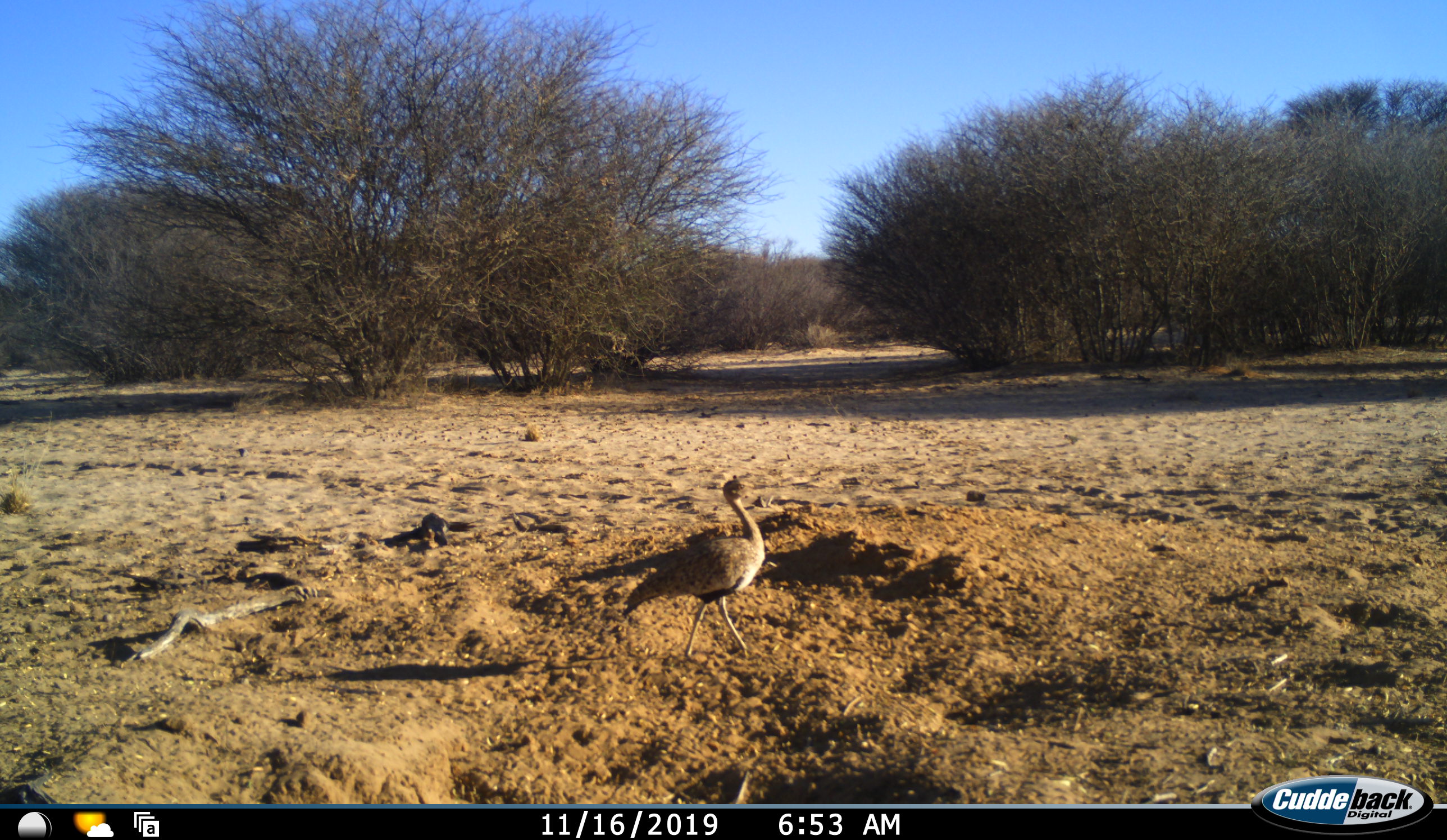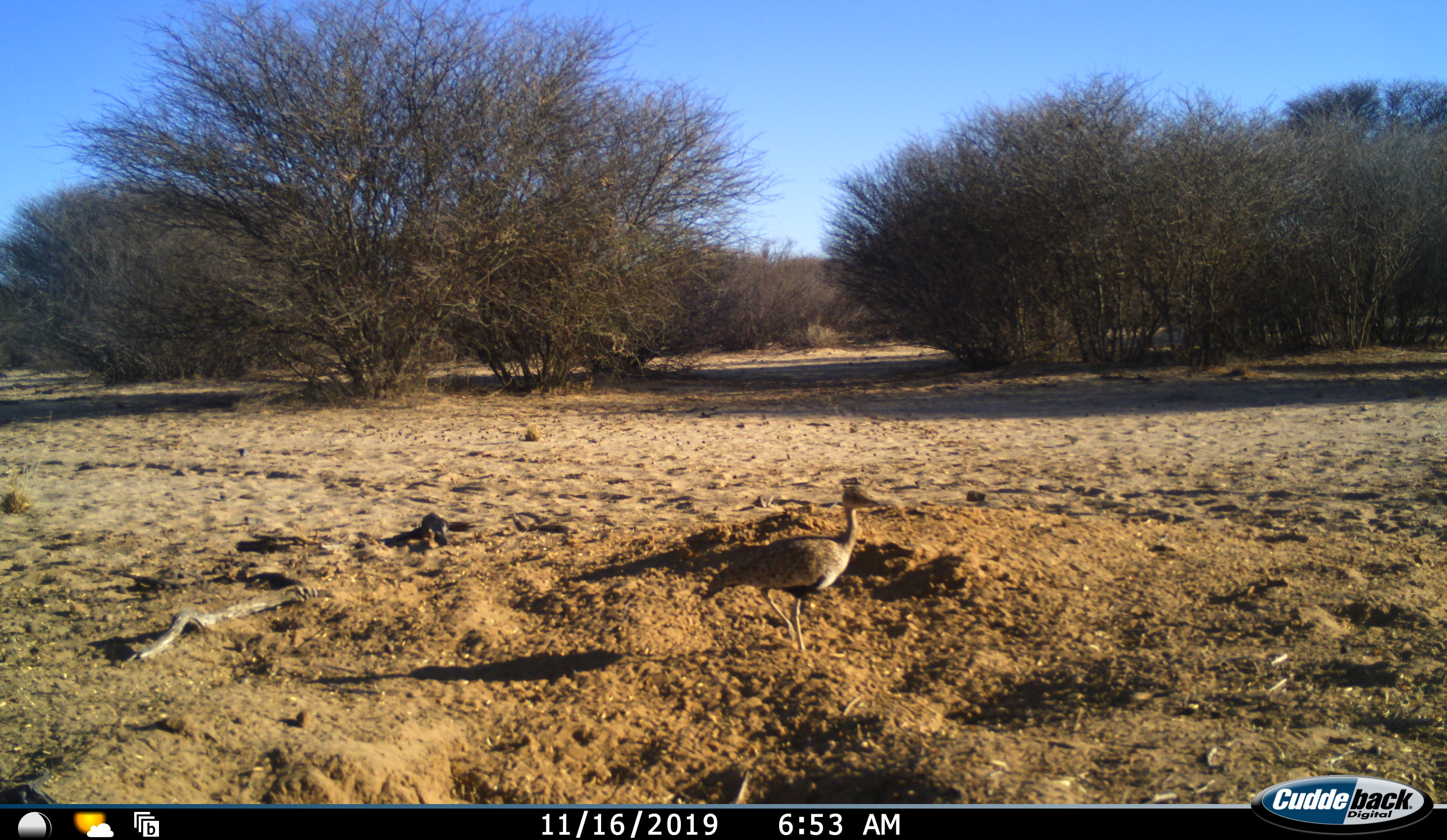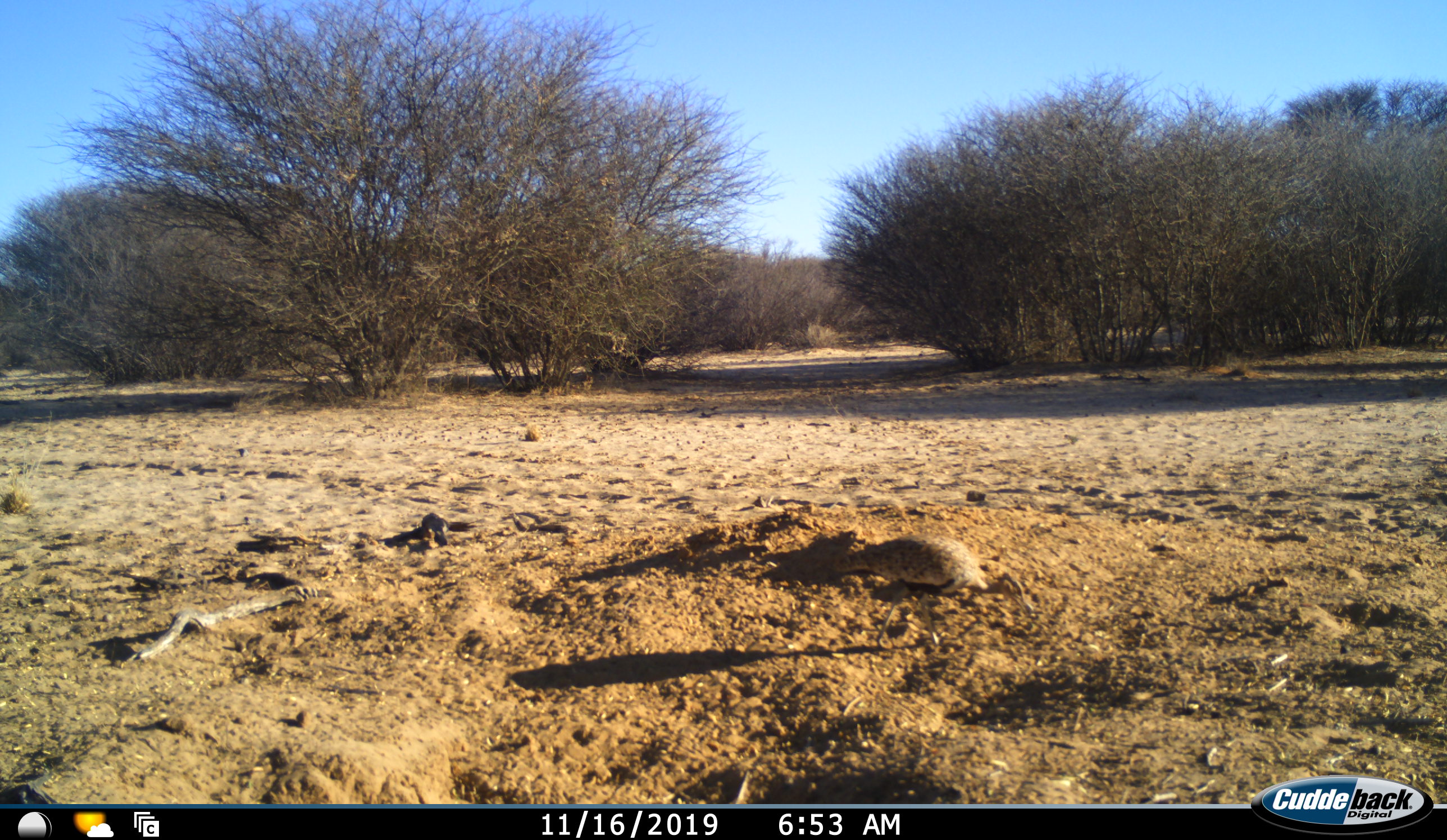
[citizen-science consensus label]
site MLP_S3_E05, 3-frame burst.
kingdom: Animalia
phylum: Chordata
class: Aves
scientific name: Aves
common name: bird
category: birdother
Birdother (bird) (Aves), count 1. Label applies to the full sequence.